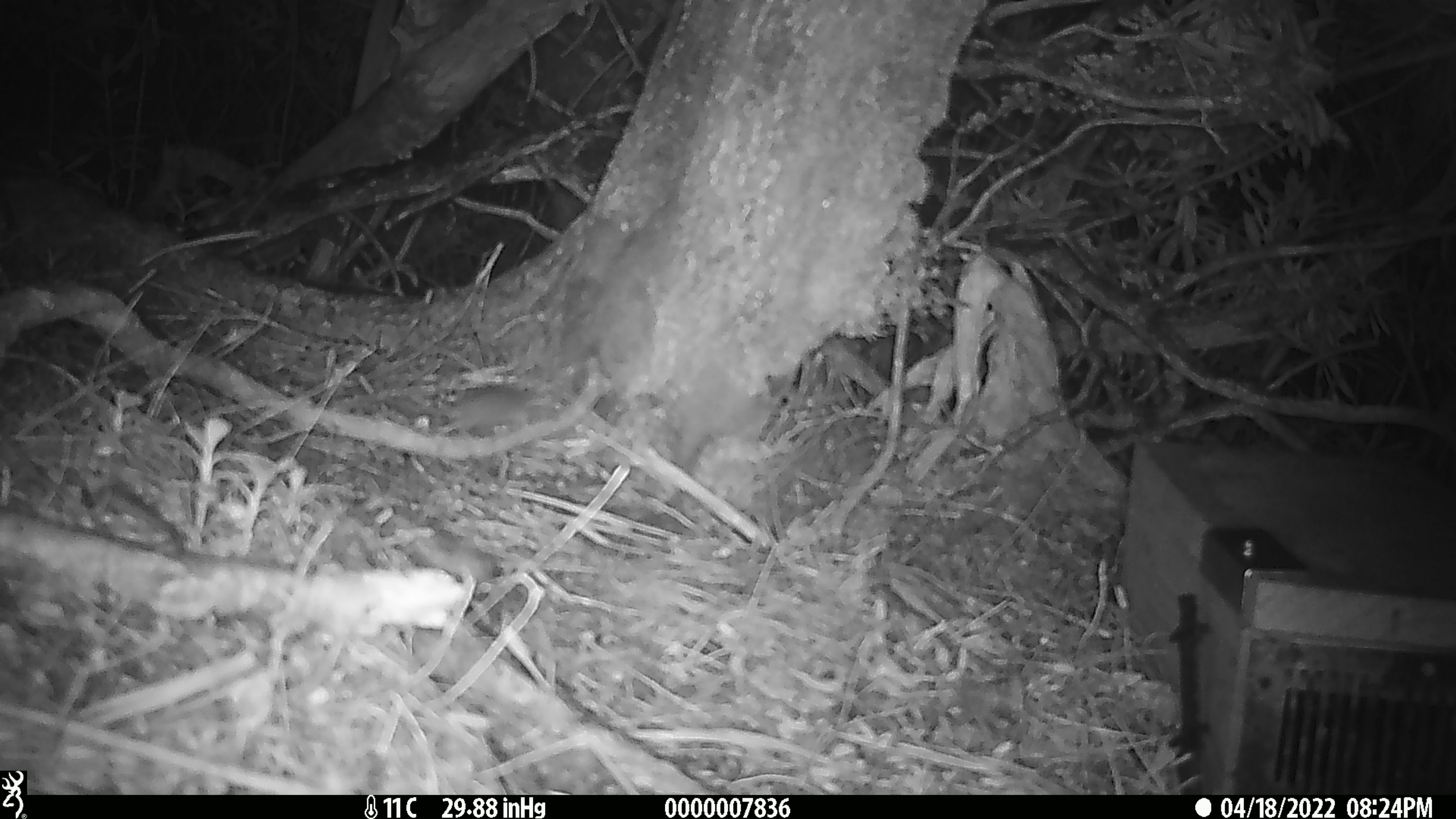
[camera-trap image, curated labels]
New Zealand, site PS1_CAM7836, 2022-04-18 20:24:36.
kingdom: Animalia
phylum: Chordata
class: Mammalia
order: Rodentia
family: Muridae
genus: Mus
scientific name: Mus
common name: mouse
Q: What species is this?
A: Mouse (Mus).